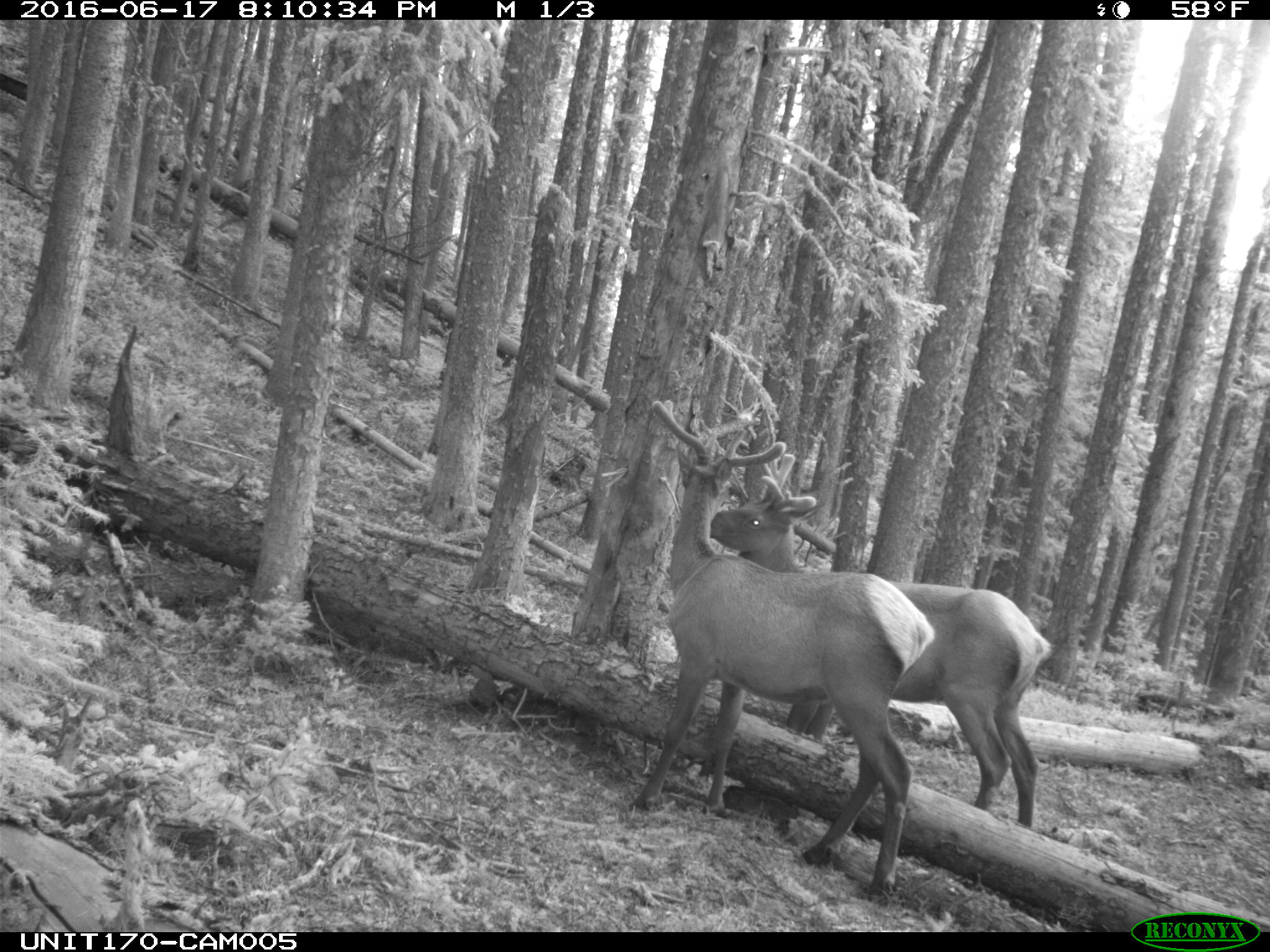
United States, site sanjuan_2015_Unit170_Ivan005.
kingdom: Animalia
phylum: Chordata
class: Mammalia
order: Artiodactyla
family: Cervidae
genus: Cervus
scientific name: Cervus elaphus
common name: red deer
Cervus elaphus (red deer).